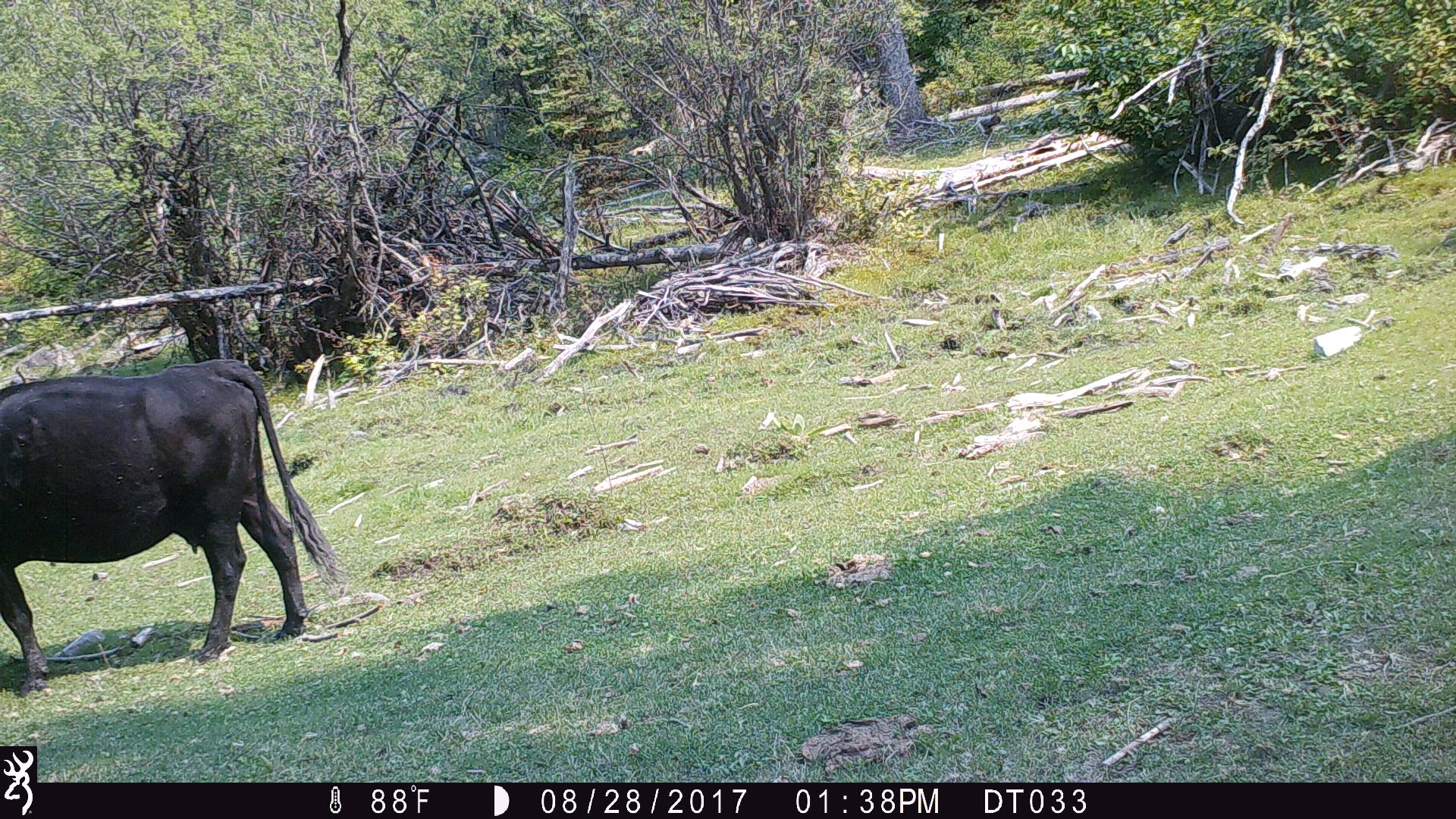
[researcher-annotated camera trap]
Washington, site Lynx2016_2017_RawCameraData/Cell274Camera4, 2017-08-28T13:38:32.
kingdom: Animalia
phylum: Chordata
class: Mammalia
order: Artiodactyla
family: Bovidae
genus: Bos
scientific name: Bos taurus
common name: domestic cattle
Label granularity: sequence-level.